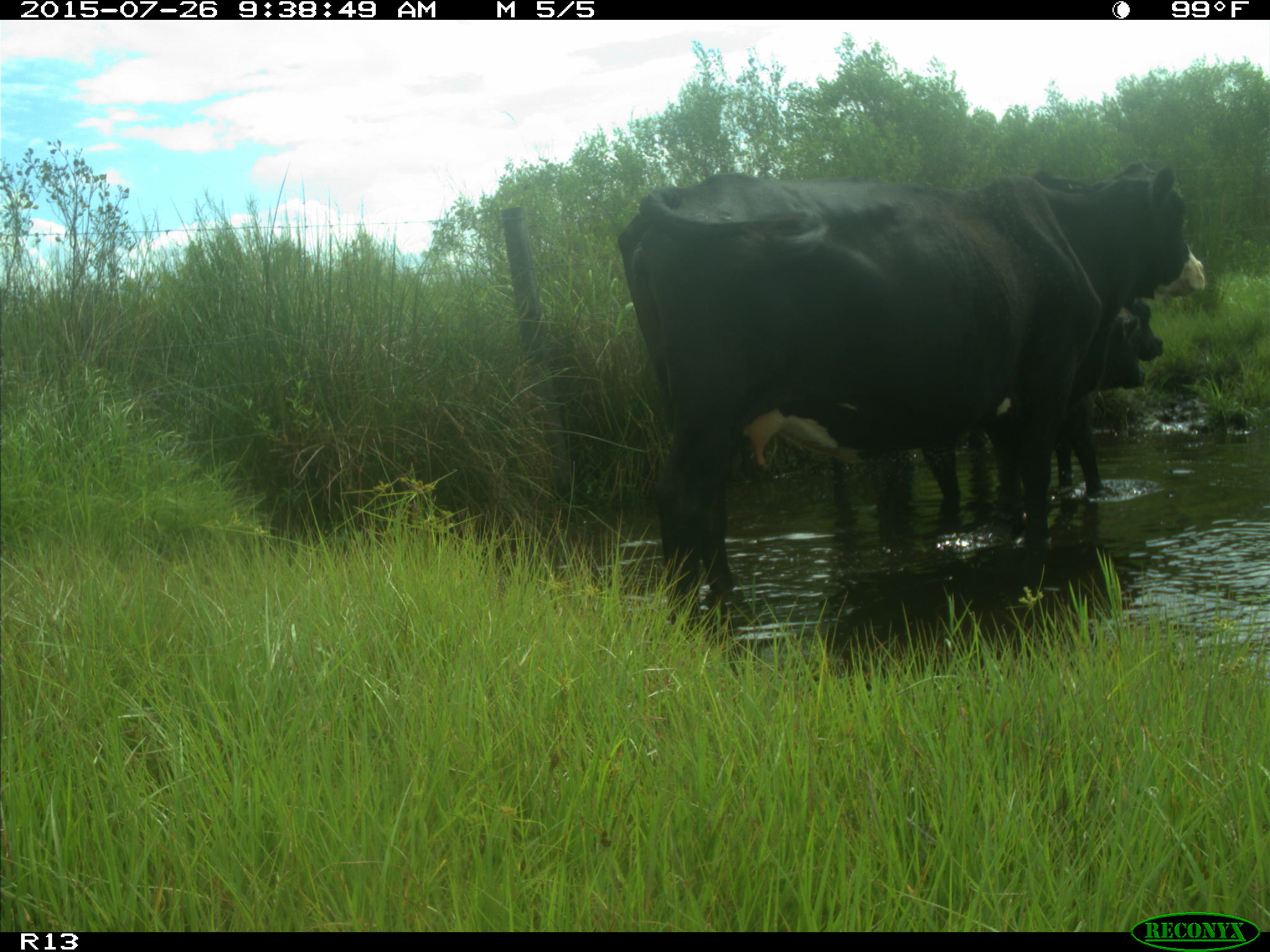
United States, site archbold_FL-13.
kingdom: Animalia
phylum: Chordata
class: Mammalia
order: Artiodactyla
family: Bovidae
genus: Bos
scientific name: Bos taurus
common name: domestic cow